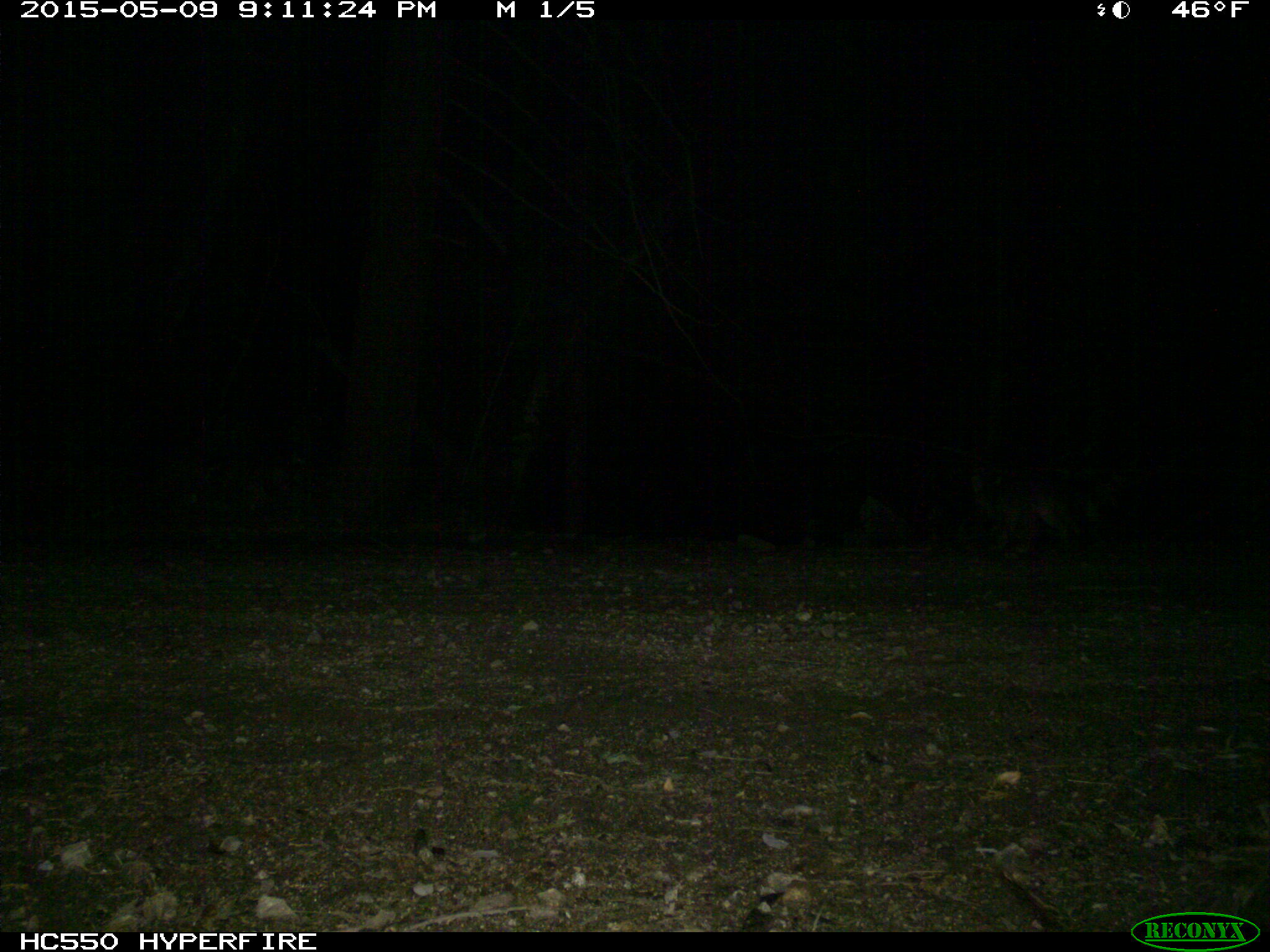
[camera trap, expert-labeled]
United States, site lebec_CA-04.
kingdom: Animalia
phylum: Chordata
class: Mammalia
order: Carnivora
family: Canidae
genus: Urocyon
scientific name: Urocyon cinereoargenteus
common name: gray fox